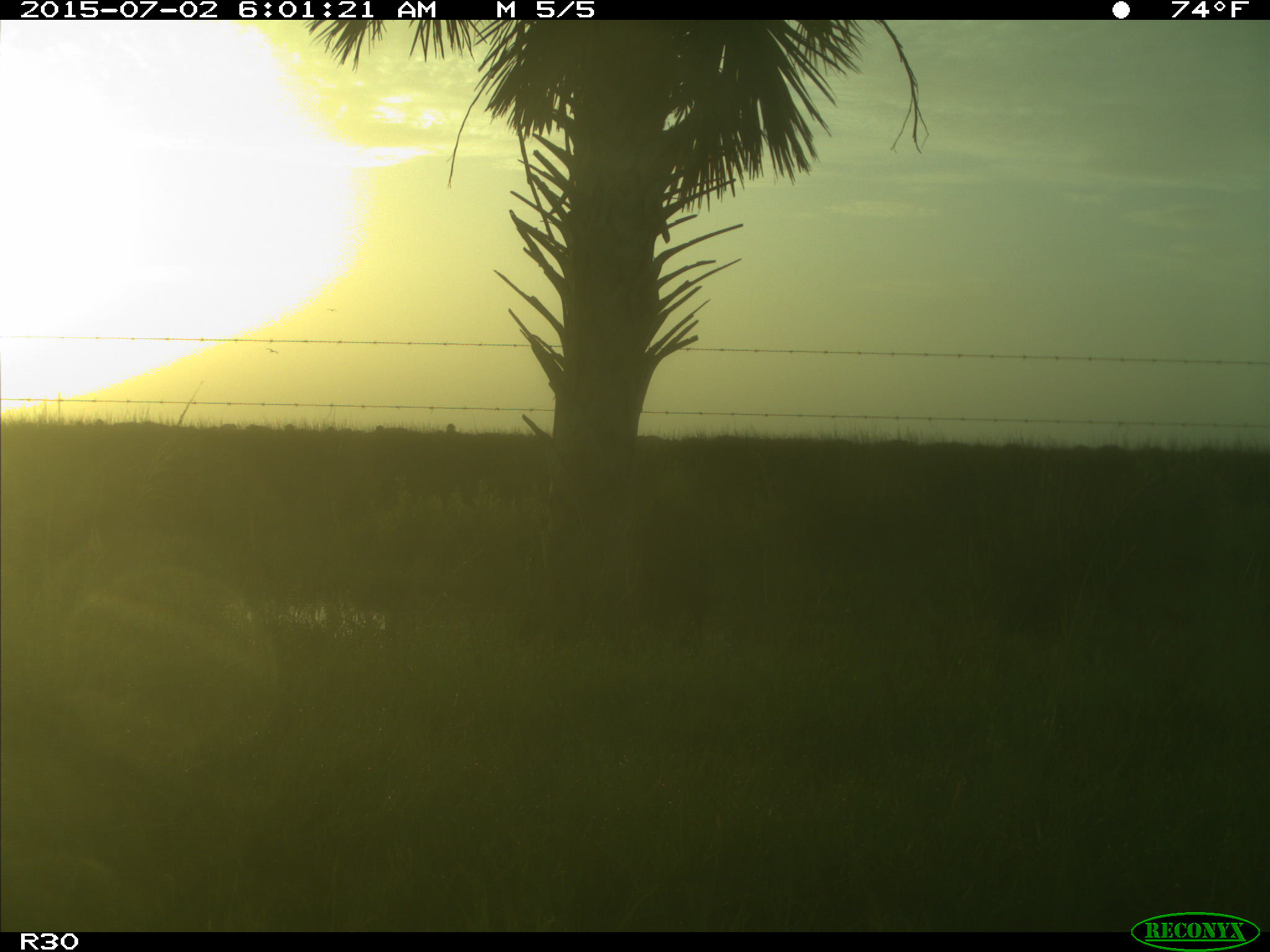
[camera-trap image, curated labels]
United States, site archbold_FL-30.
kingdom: Animalia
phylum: Chordata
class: Mammalia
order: Artiodactyla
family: Bovidae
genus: Bos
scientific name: Bos taurus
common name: domestic cow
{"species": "Bos taurus (domestic cow)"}